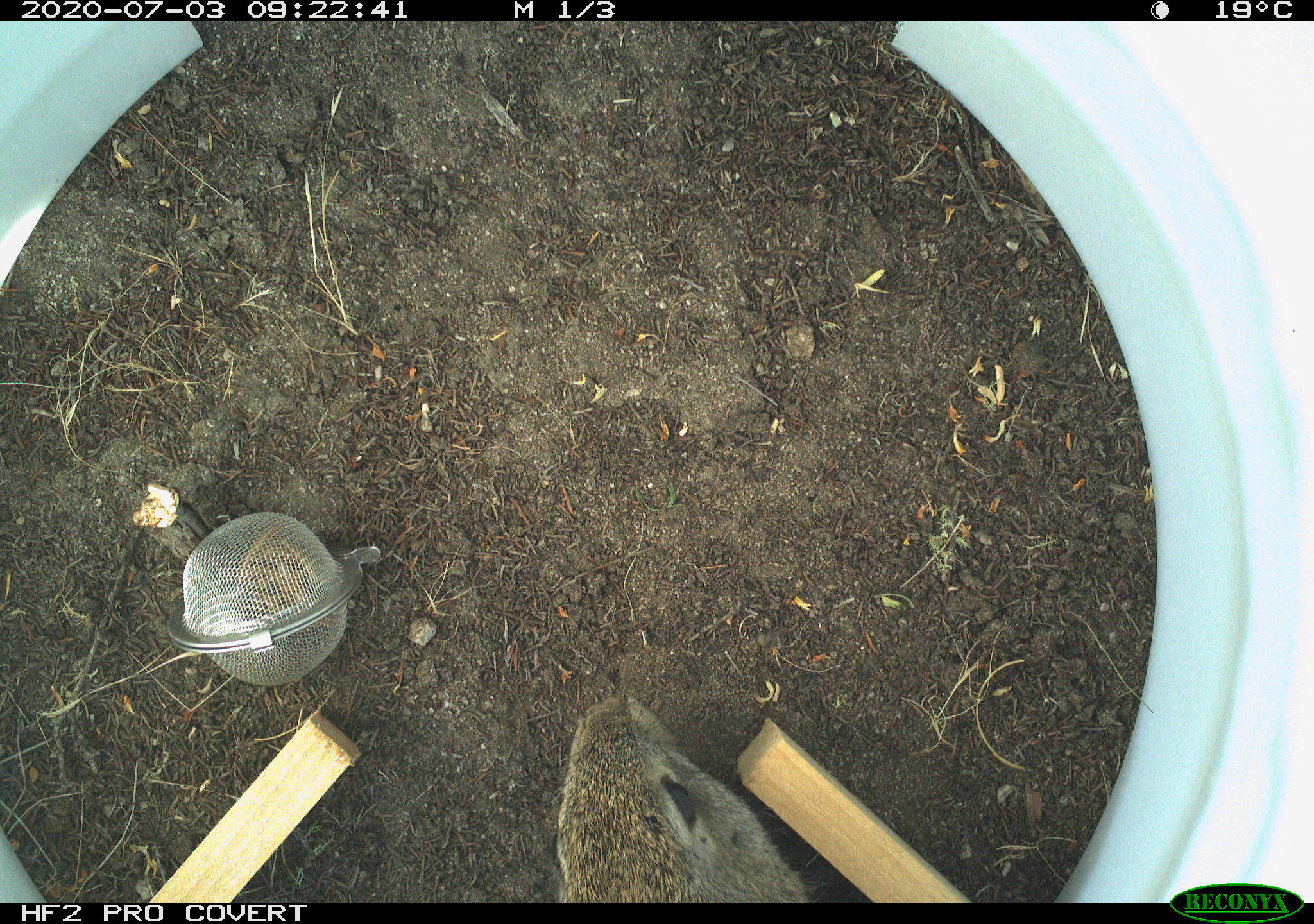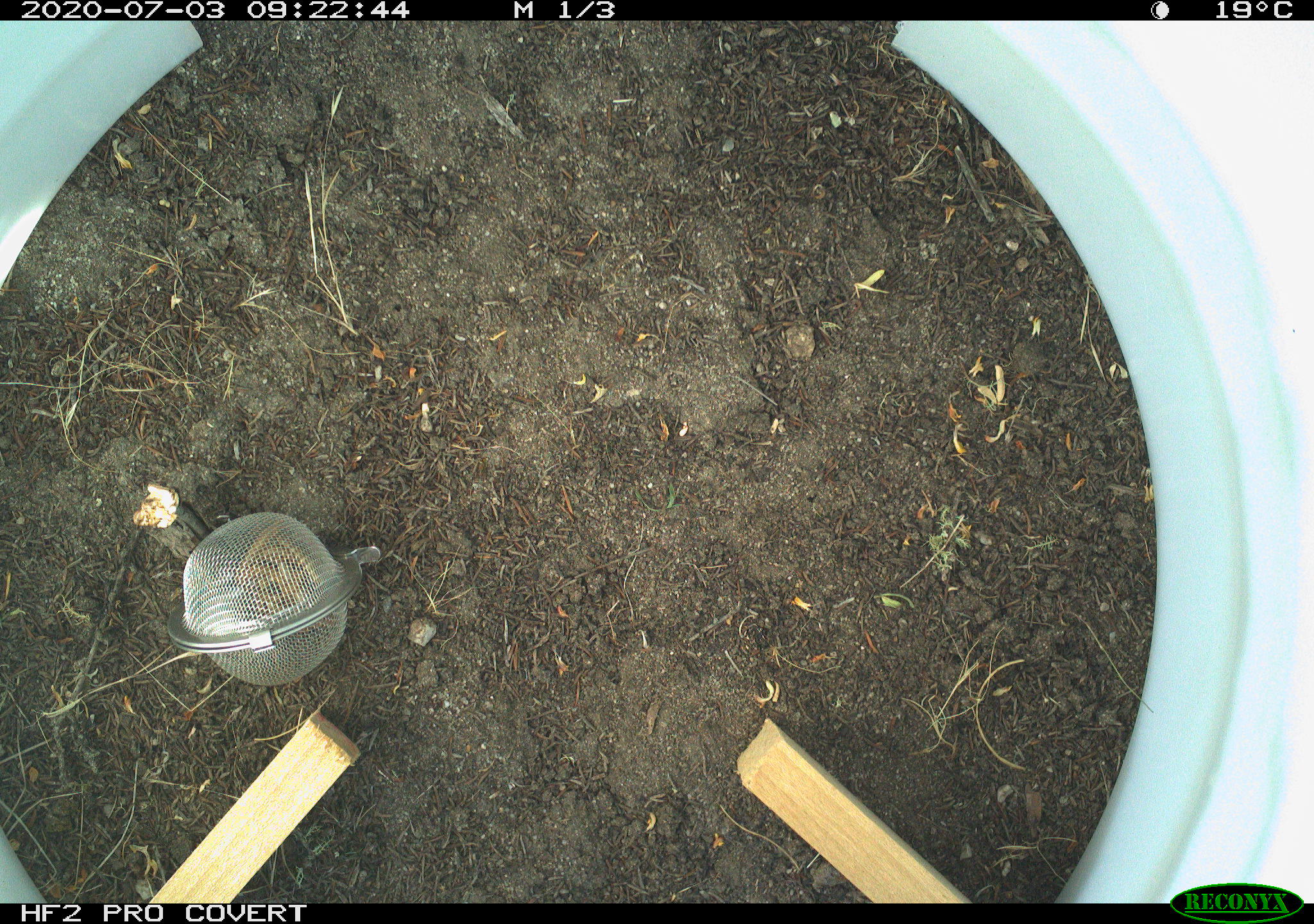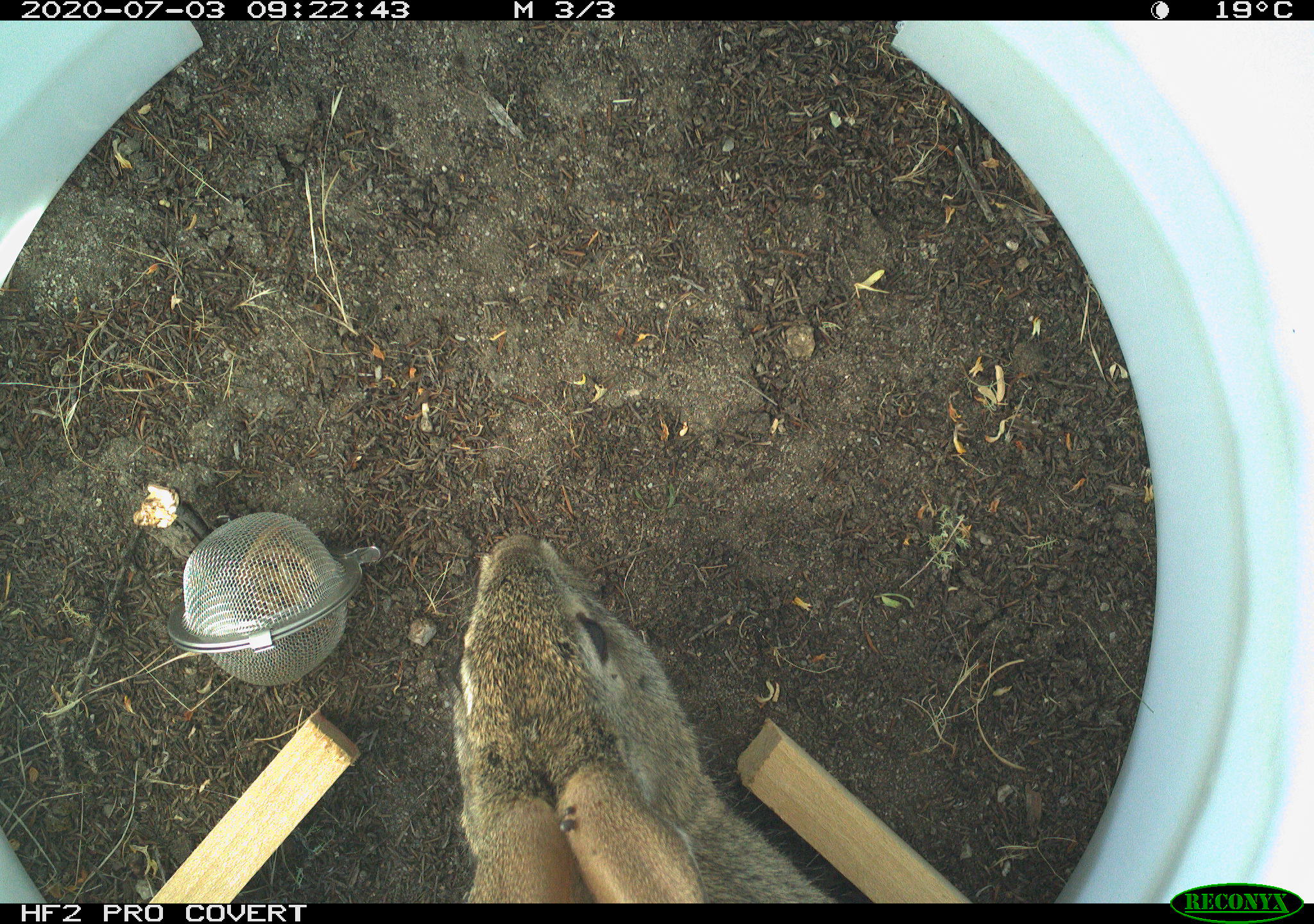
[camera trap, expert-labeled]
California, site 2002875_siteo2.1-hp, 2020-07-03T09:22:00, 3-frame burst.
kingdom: Animalia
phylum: Chordata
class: Mammalia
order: Lagomorpha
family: Leporidae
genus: Sylvilagus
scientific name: Sylvilagus bachmani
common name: brush rabbit